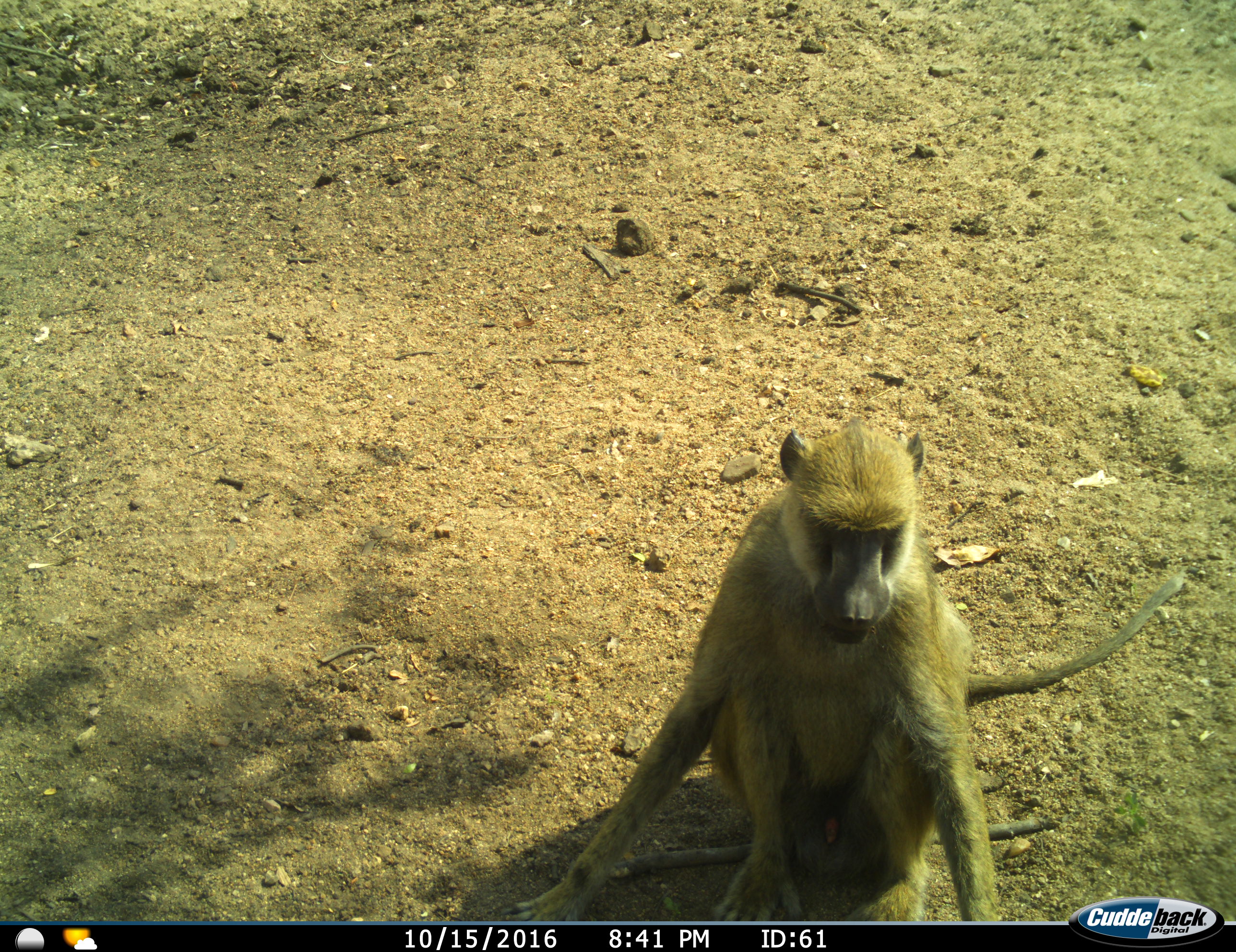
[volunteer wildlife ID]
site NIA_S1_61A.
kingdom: Animalia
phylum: Chordata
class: Mammalia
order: Primates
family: Cercopithecidae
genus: Papio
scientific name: Papio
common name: baboon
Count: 1.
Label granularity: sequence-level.